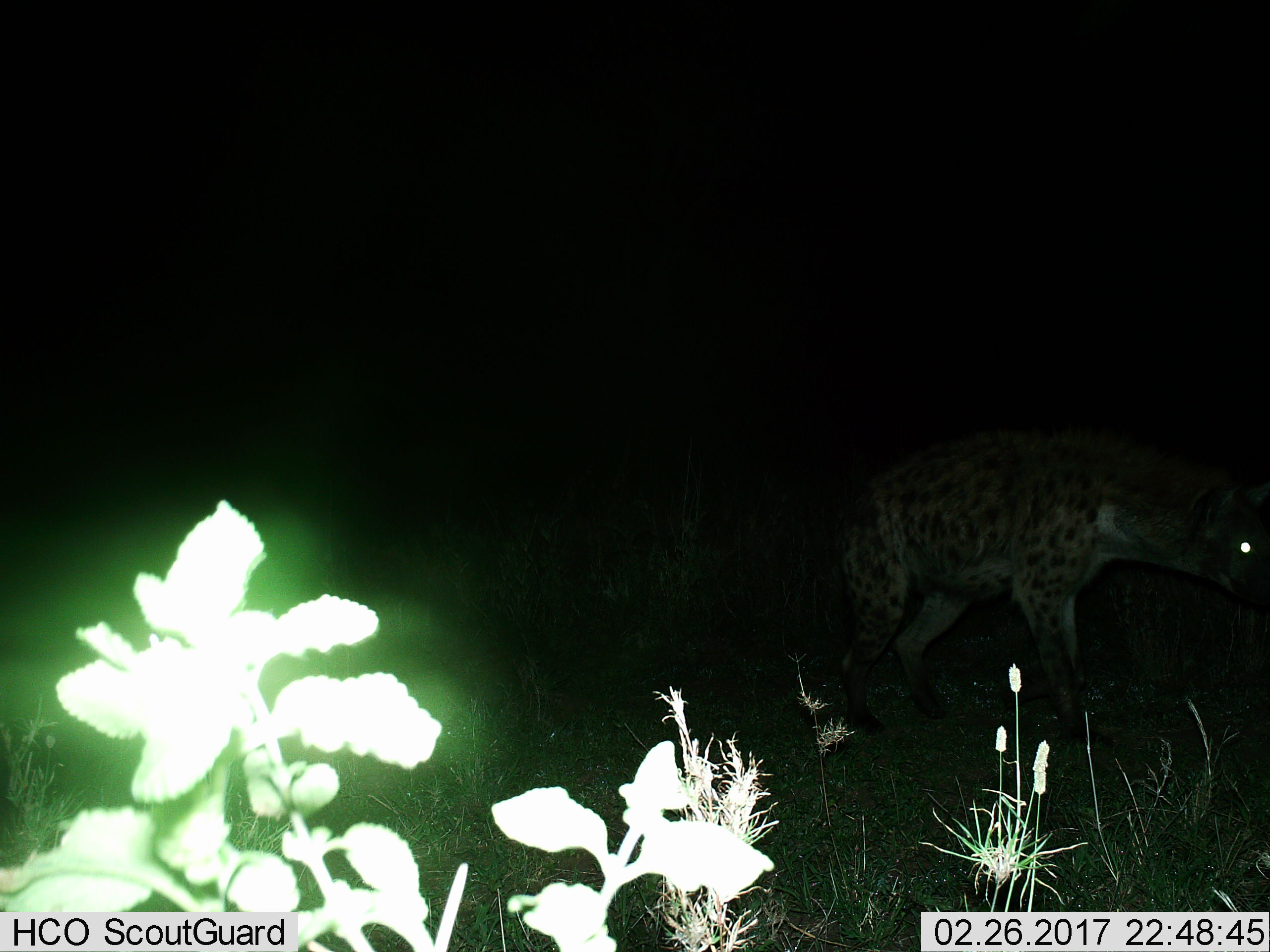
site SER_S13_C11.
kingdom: Animalia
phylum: Chordata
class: Mammalia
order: Carnivora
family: Hyaenidae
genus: Crocuta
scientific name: Crocuta crocuta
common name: spotted hyena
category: hyenaspotted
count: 1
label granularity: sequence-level